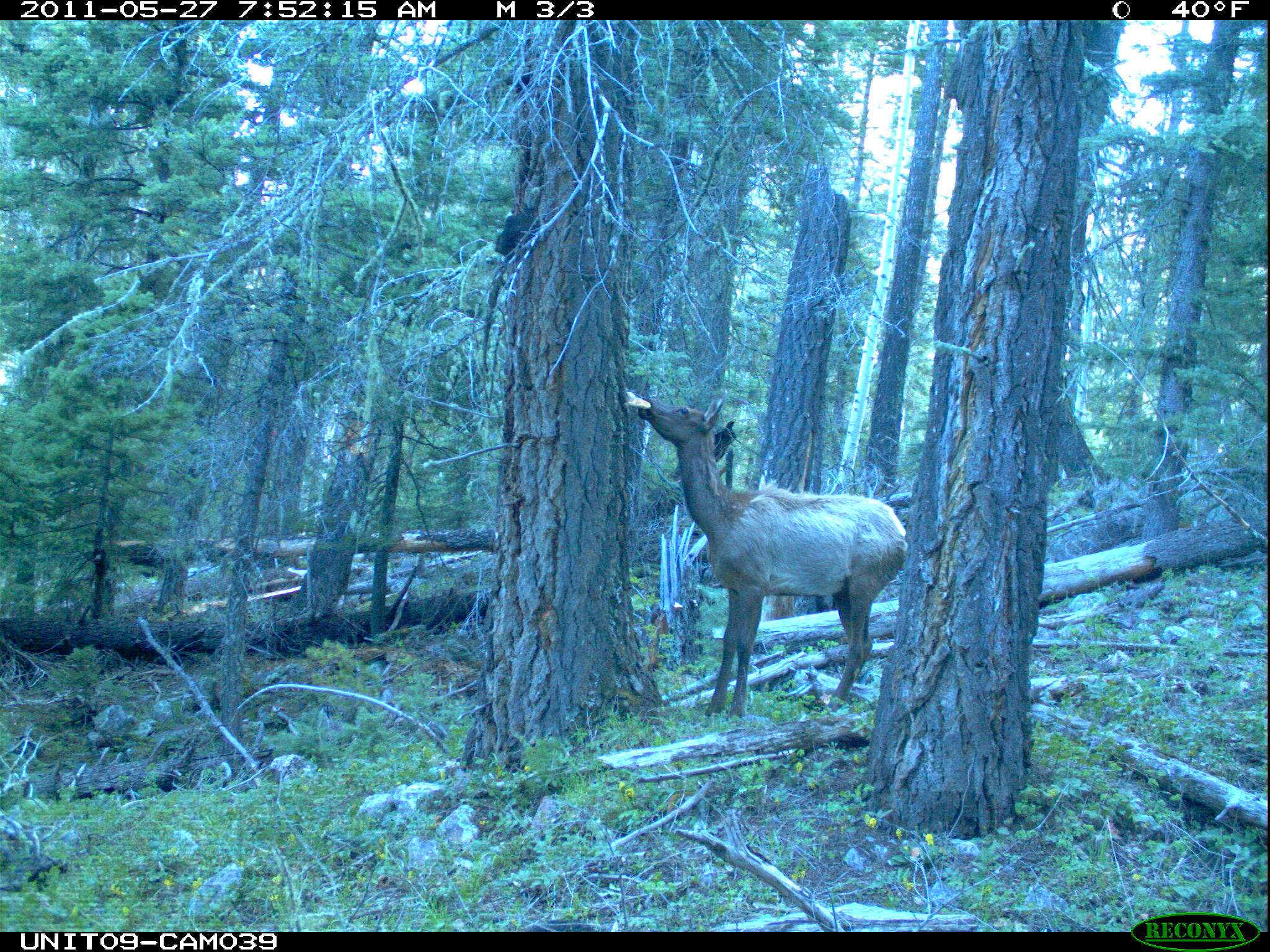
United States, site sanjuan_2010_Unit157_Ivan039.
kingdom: Animalia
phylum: Chordata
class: Mammalia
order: Artiodactyla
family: Cervidae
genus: Cervus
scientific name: Cervus elaphus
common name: red deer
Cervus elaphus (red deer).